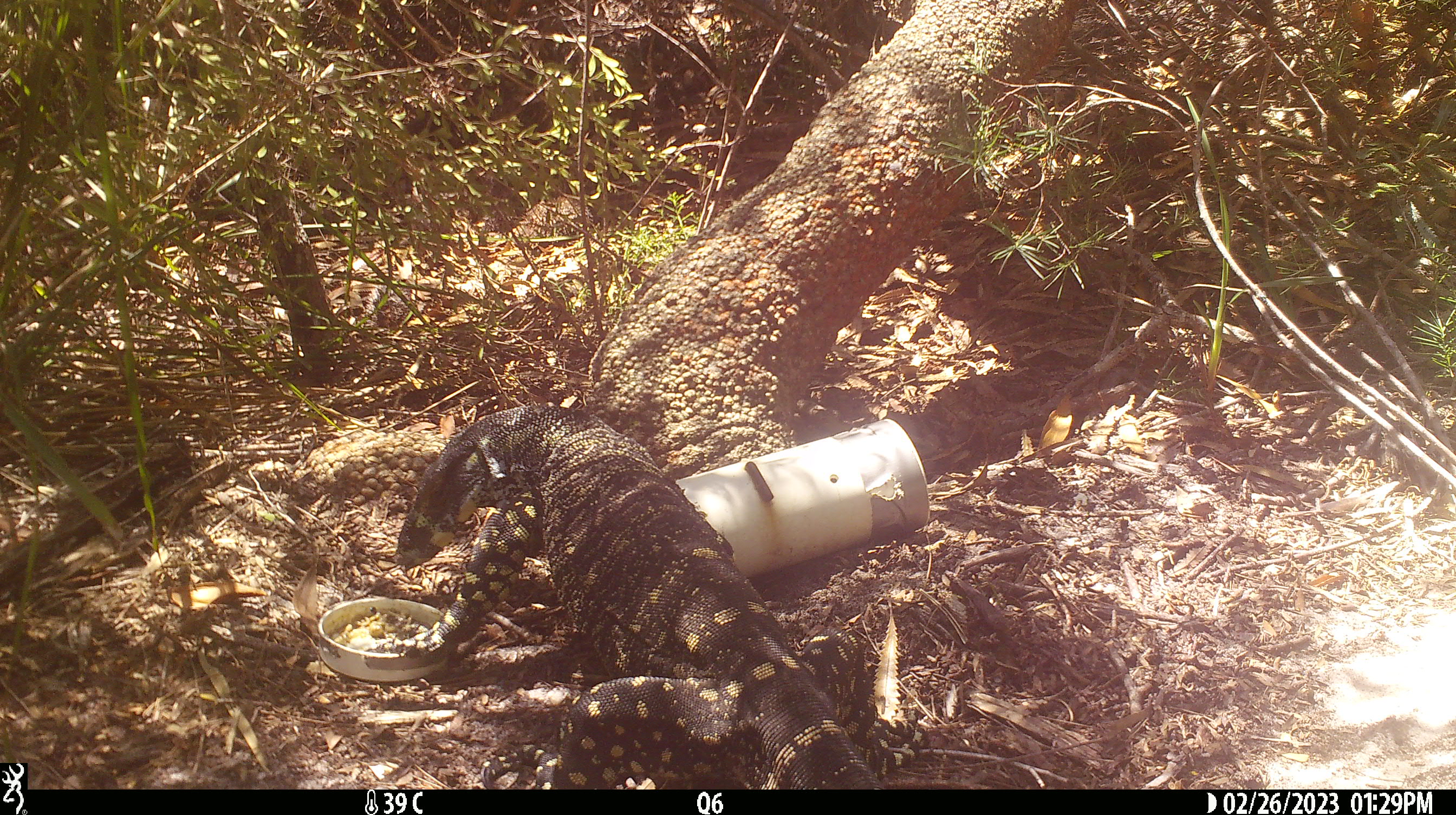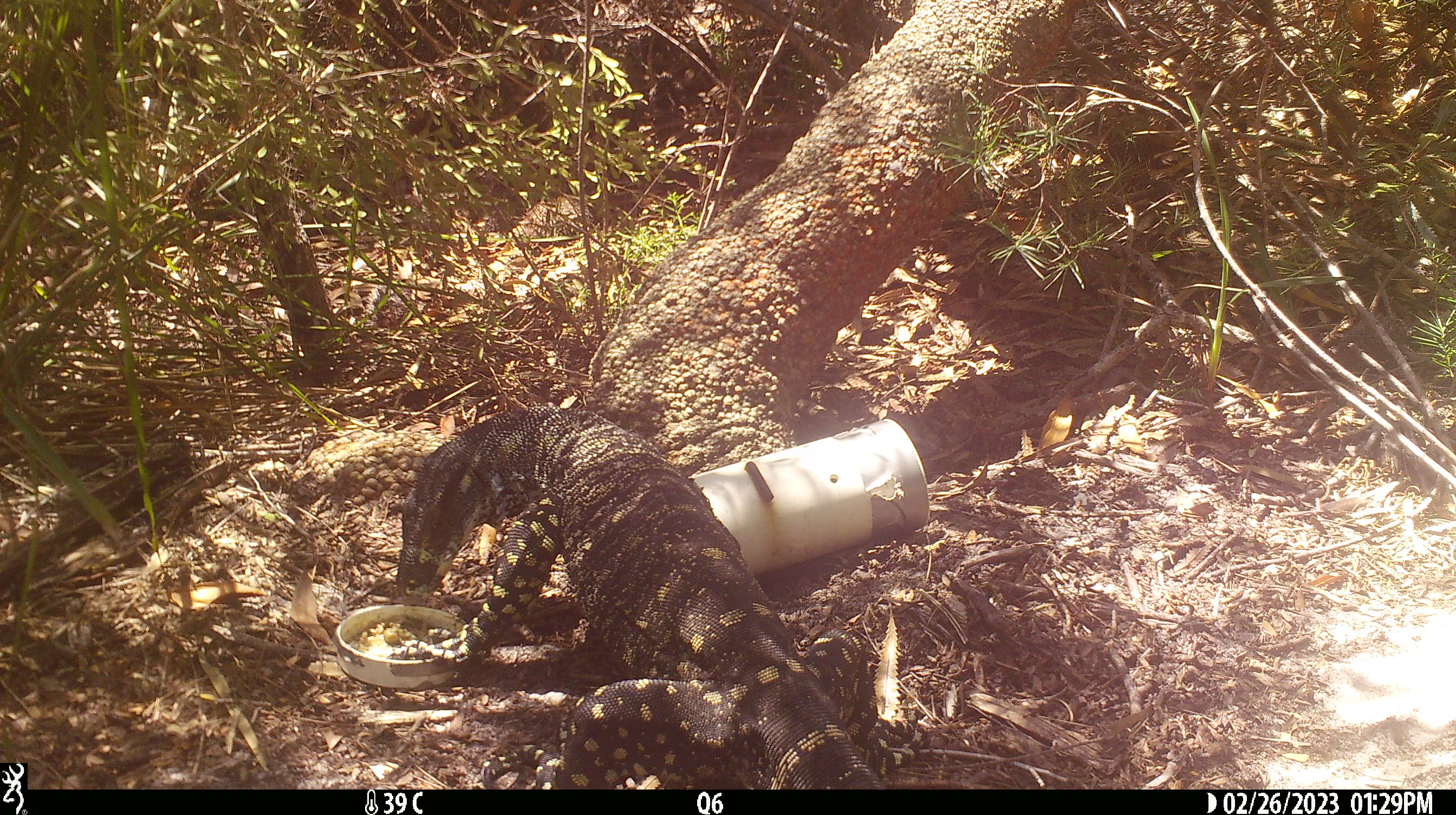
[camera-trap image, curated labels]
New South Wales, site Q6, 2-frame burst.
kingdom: Animalia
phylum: Chordata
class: Reptilia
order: Squamata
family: Varanidae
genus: Varanus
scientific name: Varanus varius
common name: lace monitor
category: goanna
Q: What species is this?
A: Goanna (lace monitor) (Varanus varius).